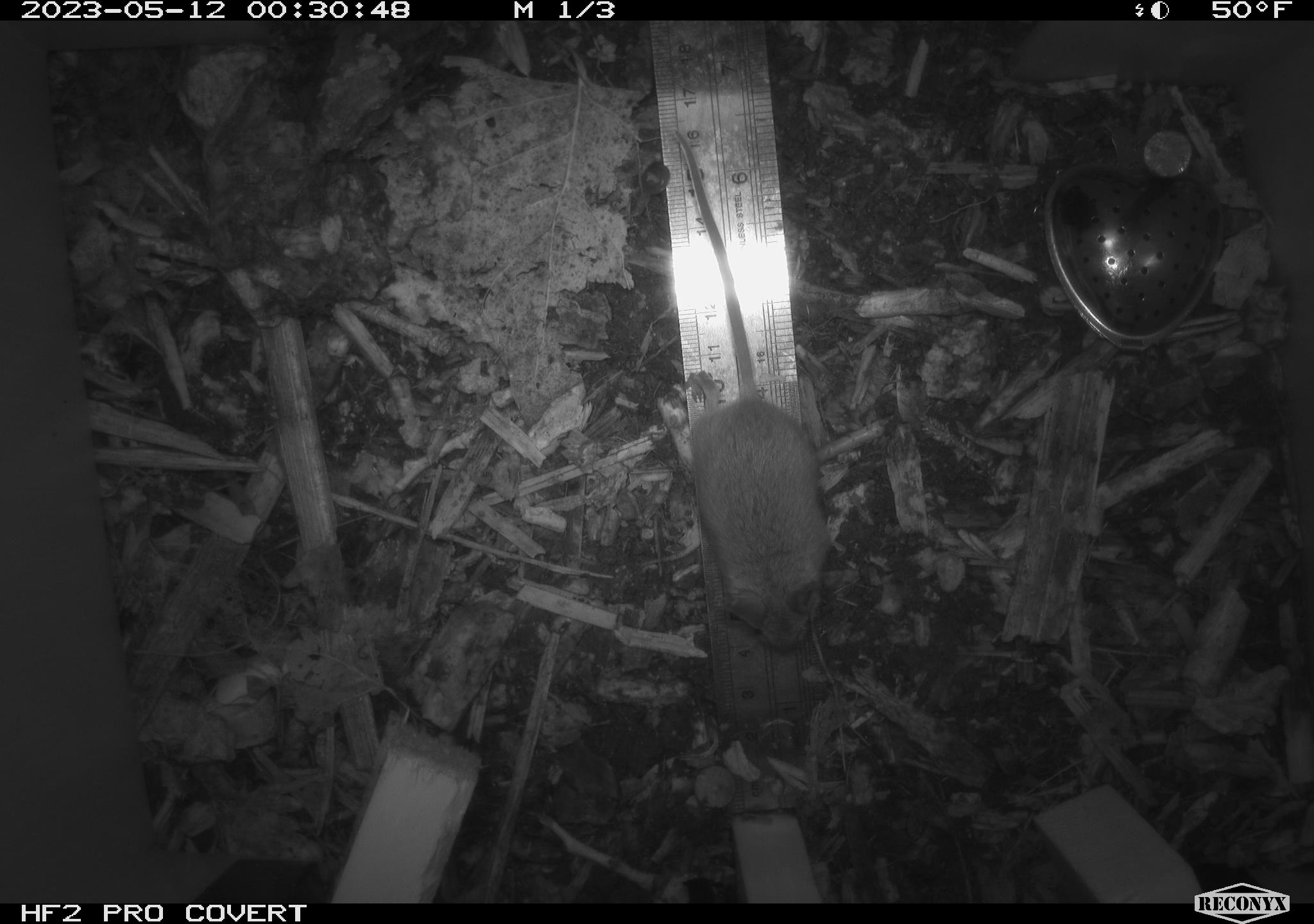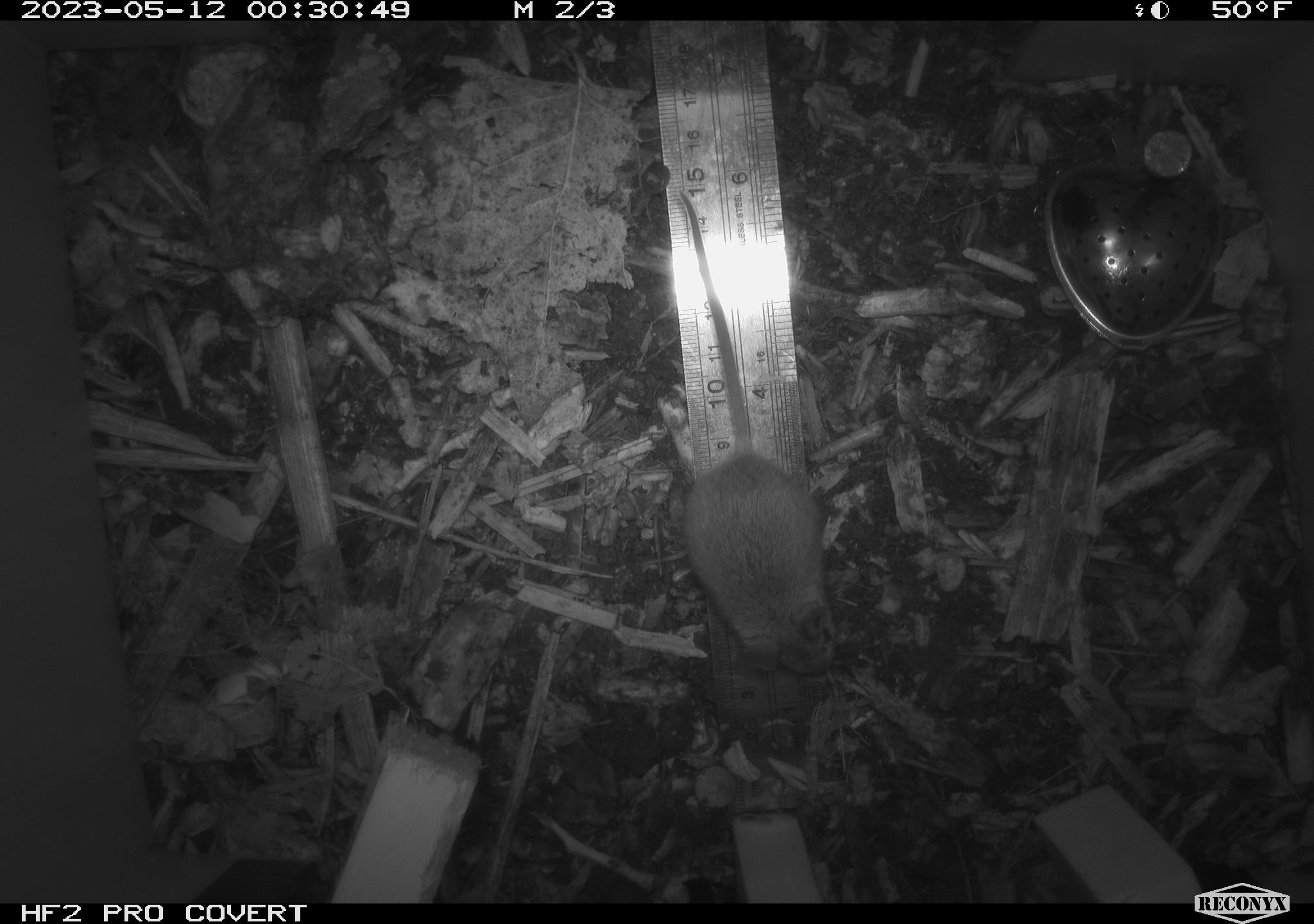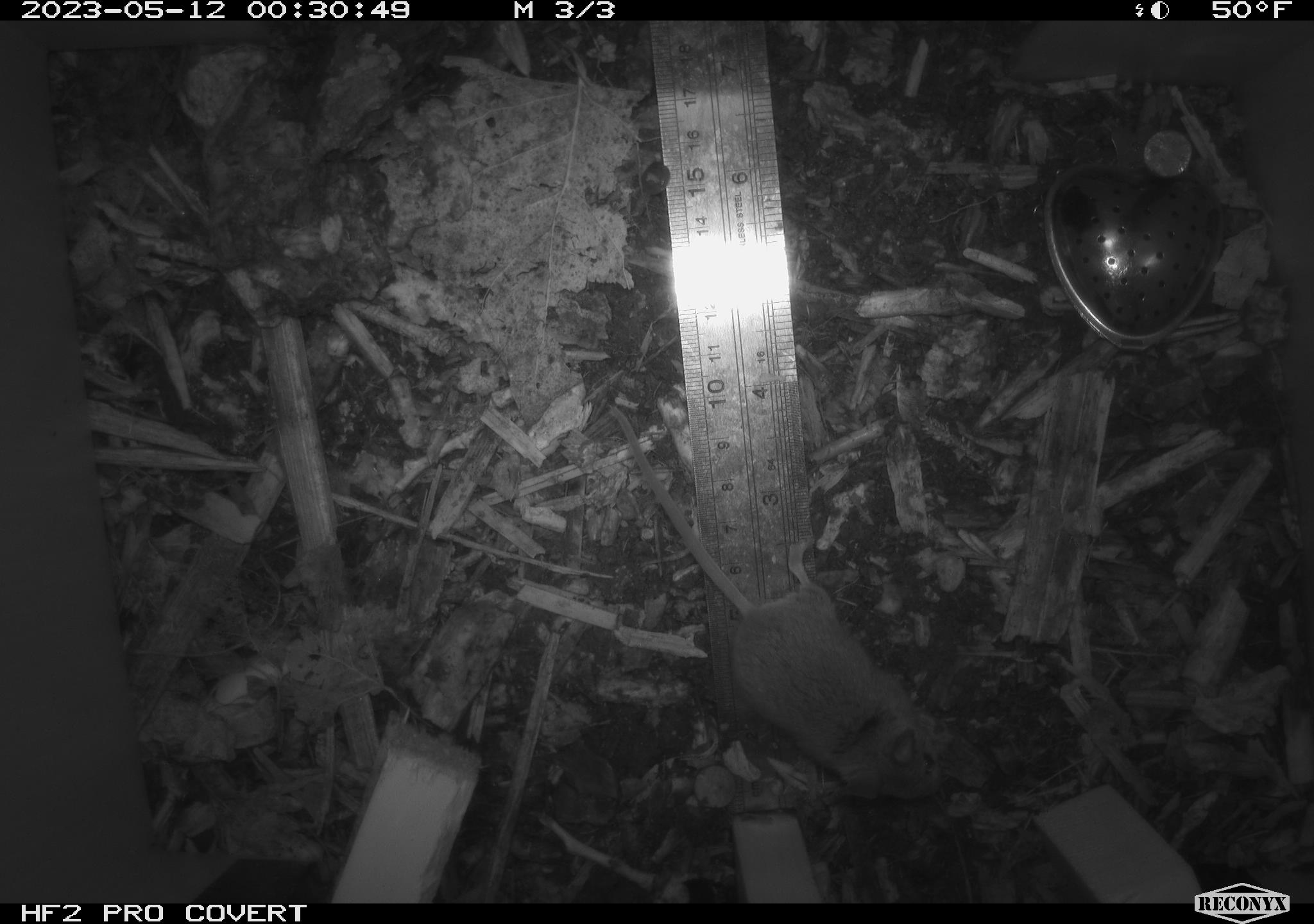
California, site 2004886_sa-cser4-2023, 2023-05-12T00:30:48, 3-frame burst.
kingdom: Animalia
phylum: Chordata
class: Mammalia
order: Rodentia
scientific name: Rodentia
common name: mouse species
Mouse species (Rodentia).